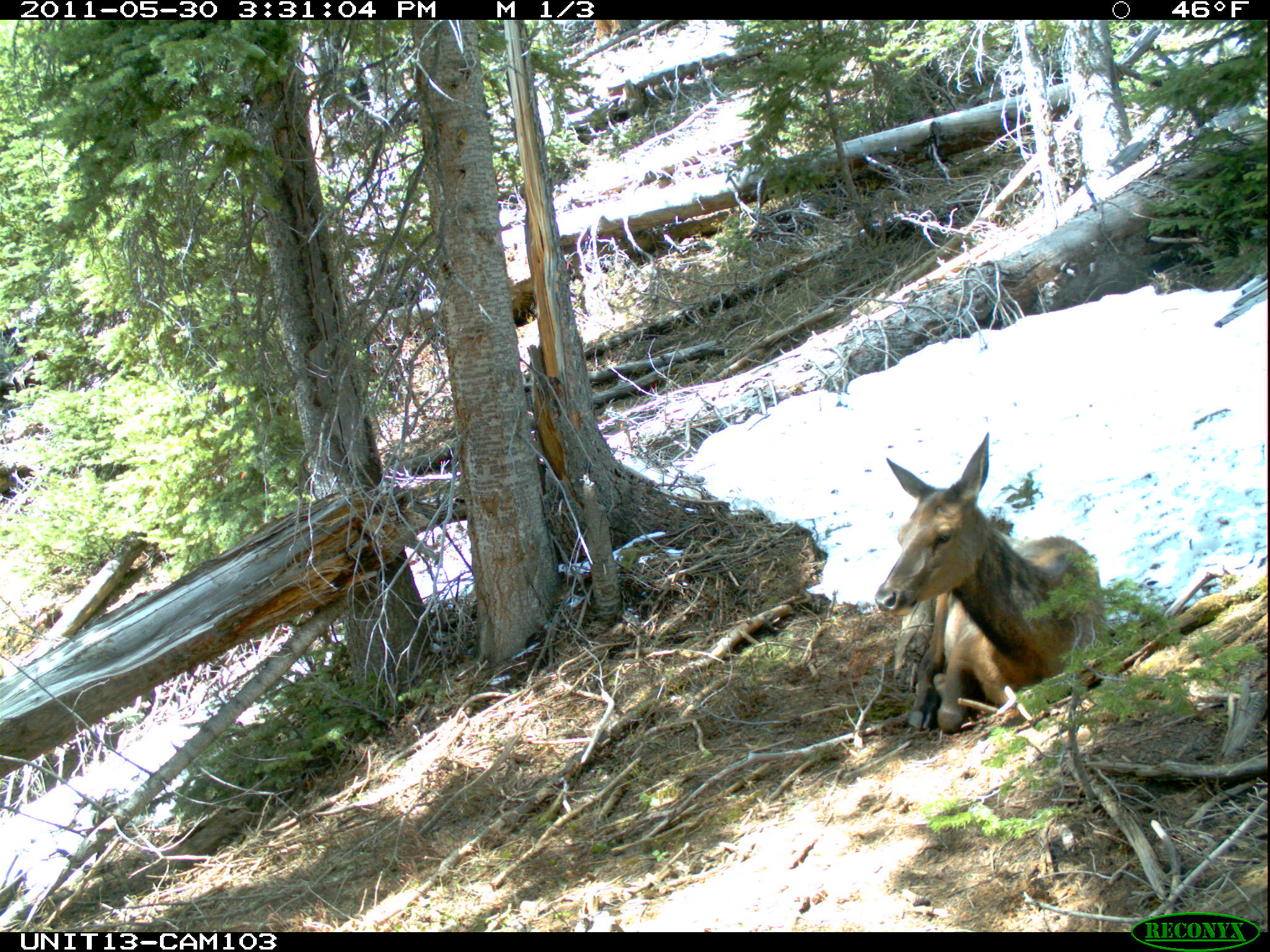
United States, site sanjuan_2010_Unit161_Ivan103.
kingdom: Animalia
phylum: Chordata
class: Mammalia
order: Artiodactyla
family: Cervidae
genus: Cervus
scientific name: Cervus elaphus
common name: red deer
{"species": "Cervus elaphus (red deer)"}